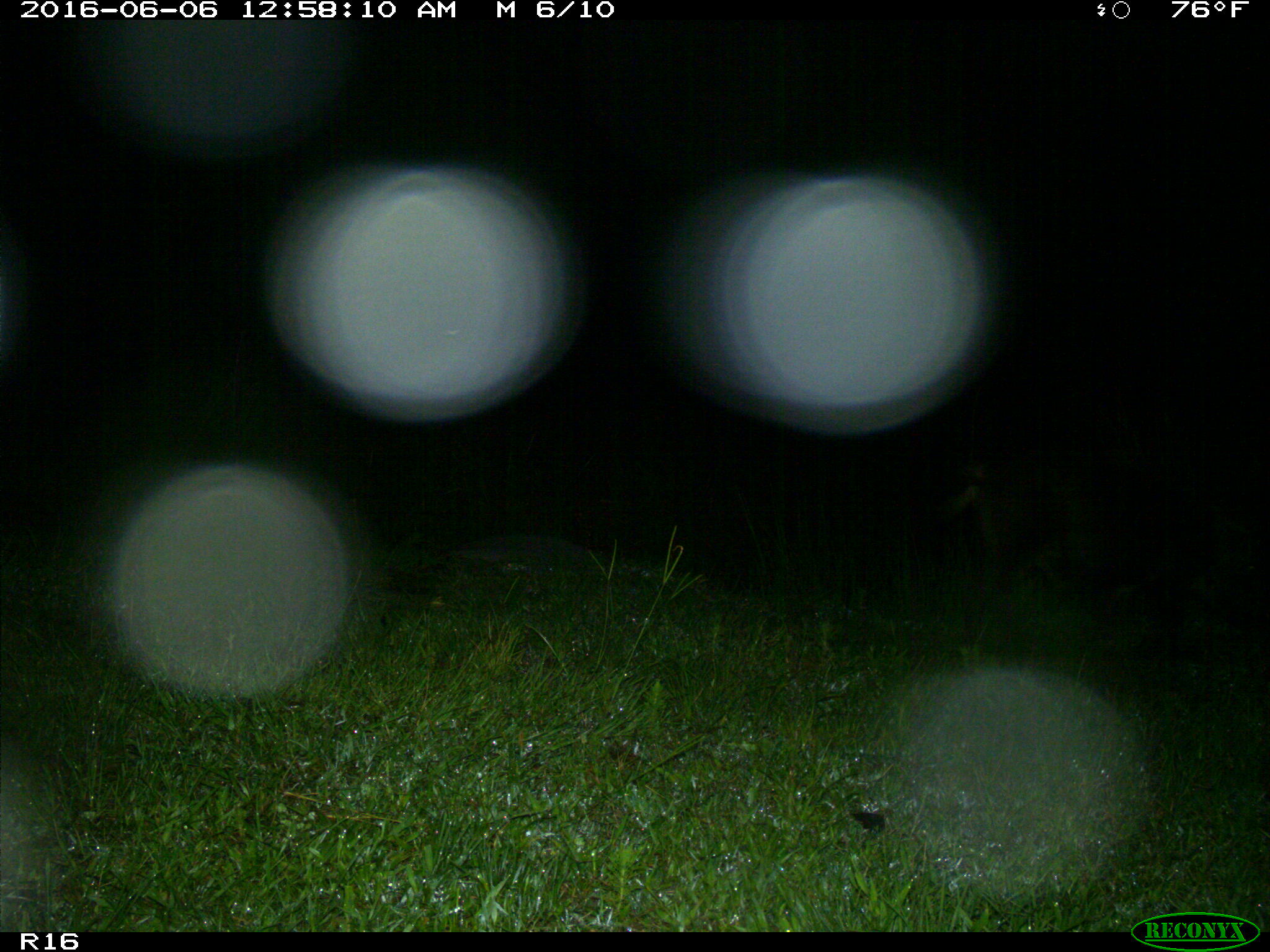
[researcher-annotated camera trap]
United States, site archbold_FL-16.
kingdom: Animalia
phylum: Chordata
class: Mammalia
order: Artiodactyla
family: Suidae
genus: Sus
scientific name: Sus scrofa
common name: wild boar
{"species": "Sus scrofa (wild boar)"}